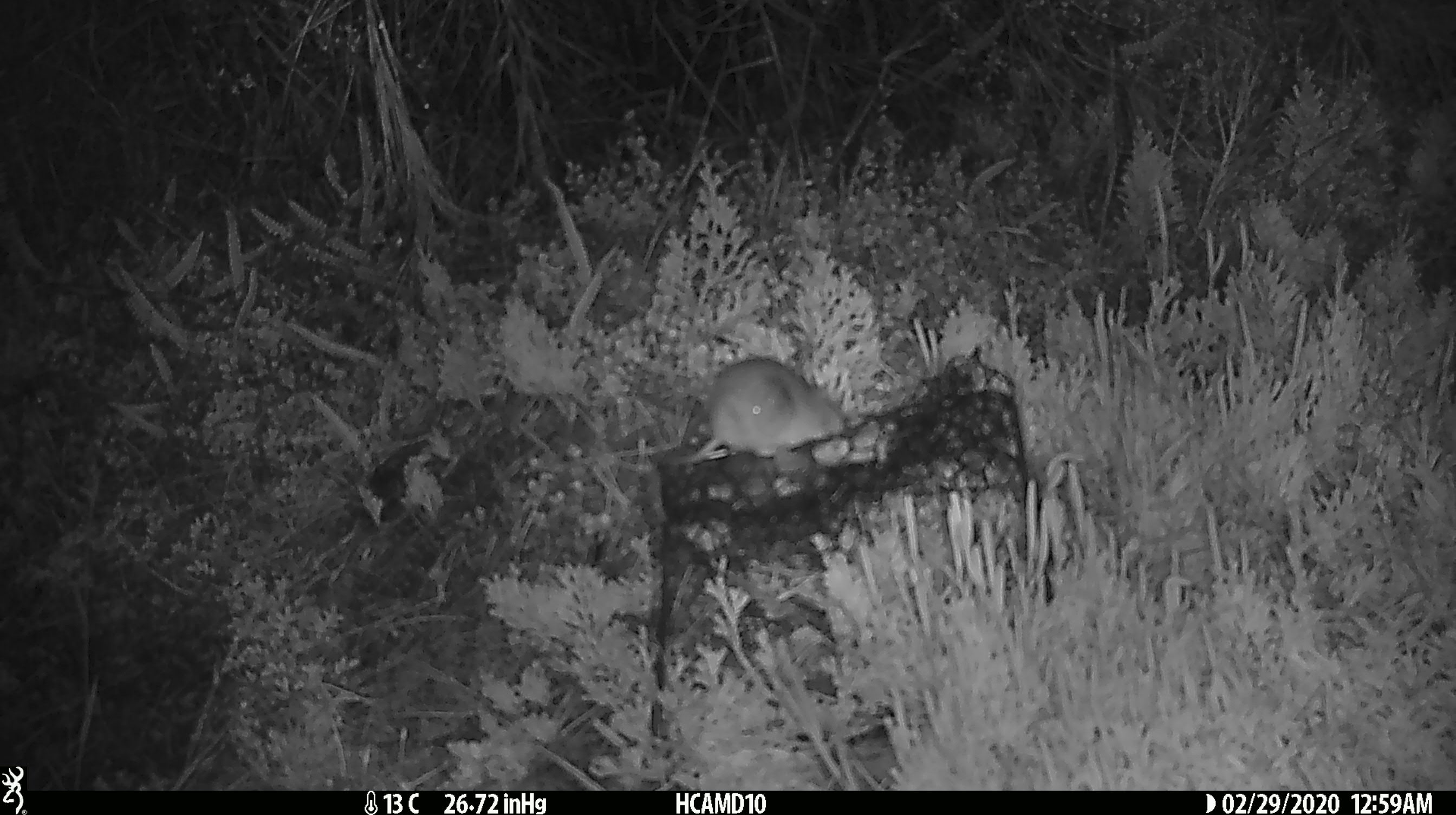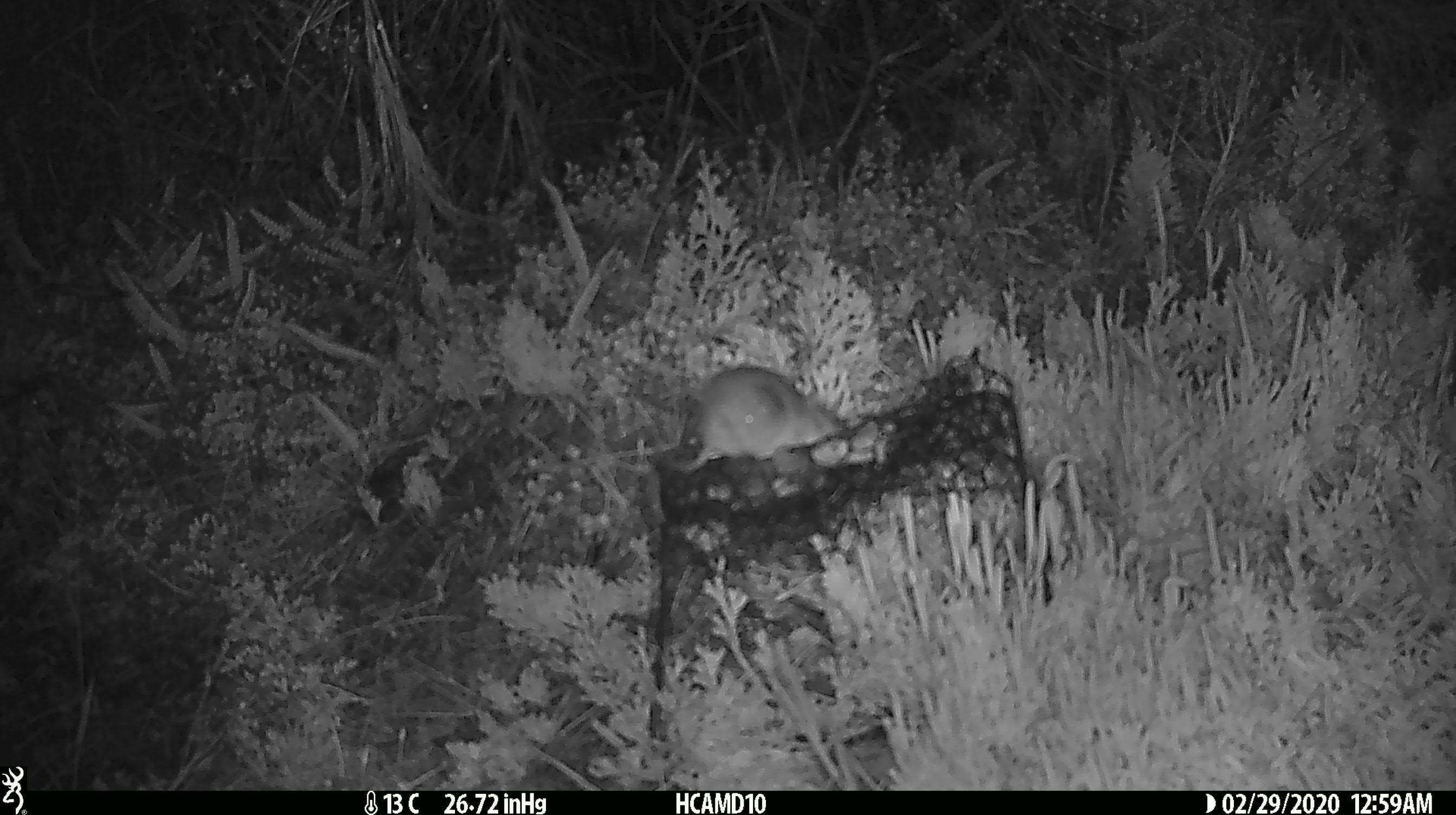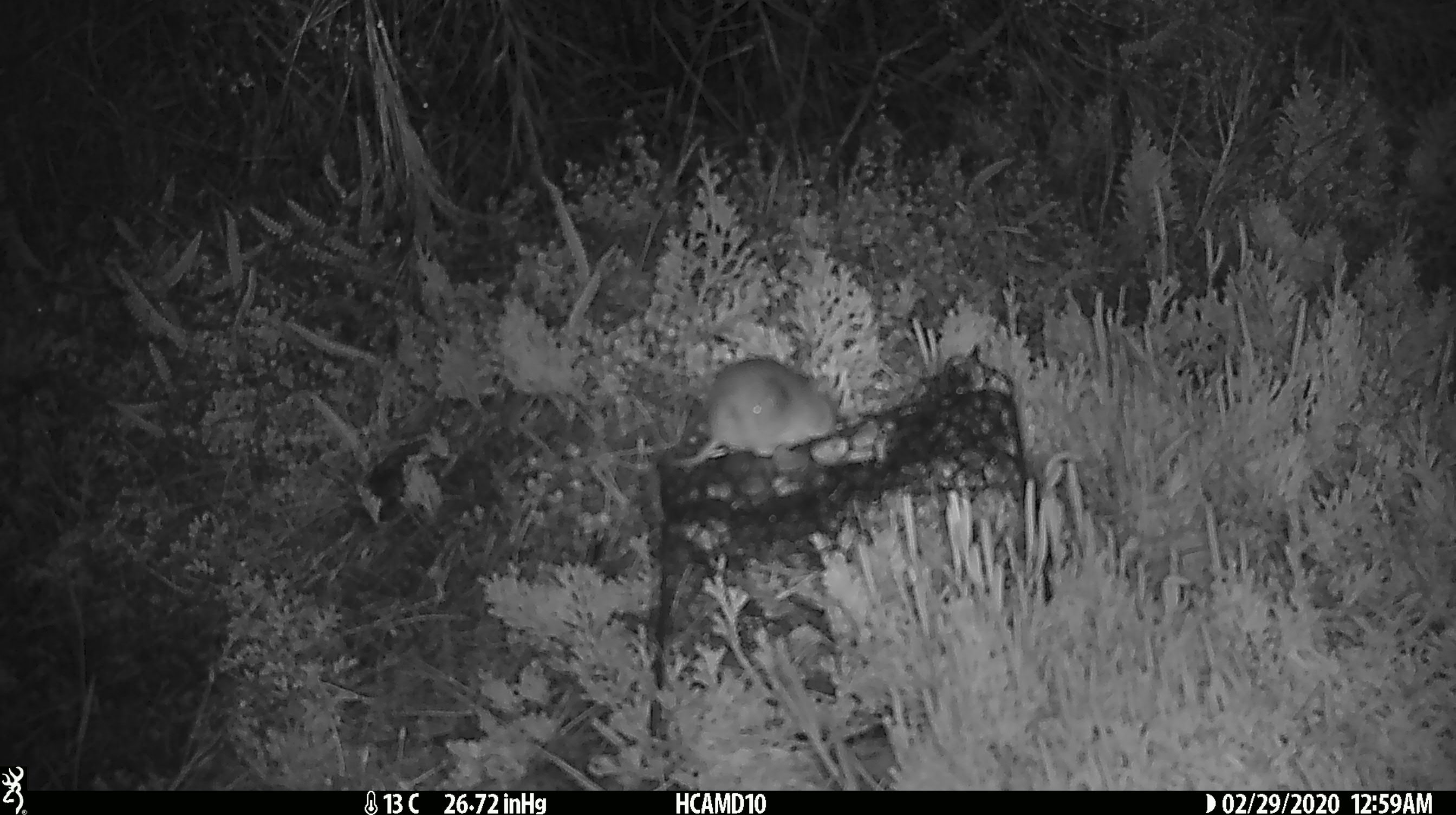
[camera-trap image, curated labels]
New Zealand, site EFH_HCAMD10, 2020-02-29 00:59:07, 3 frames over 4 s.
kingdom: Animalia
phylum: Chordata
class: Mammalia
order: Rodentia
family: Muridae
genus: Mus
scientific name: Mus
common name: mouse